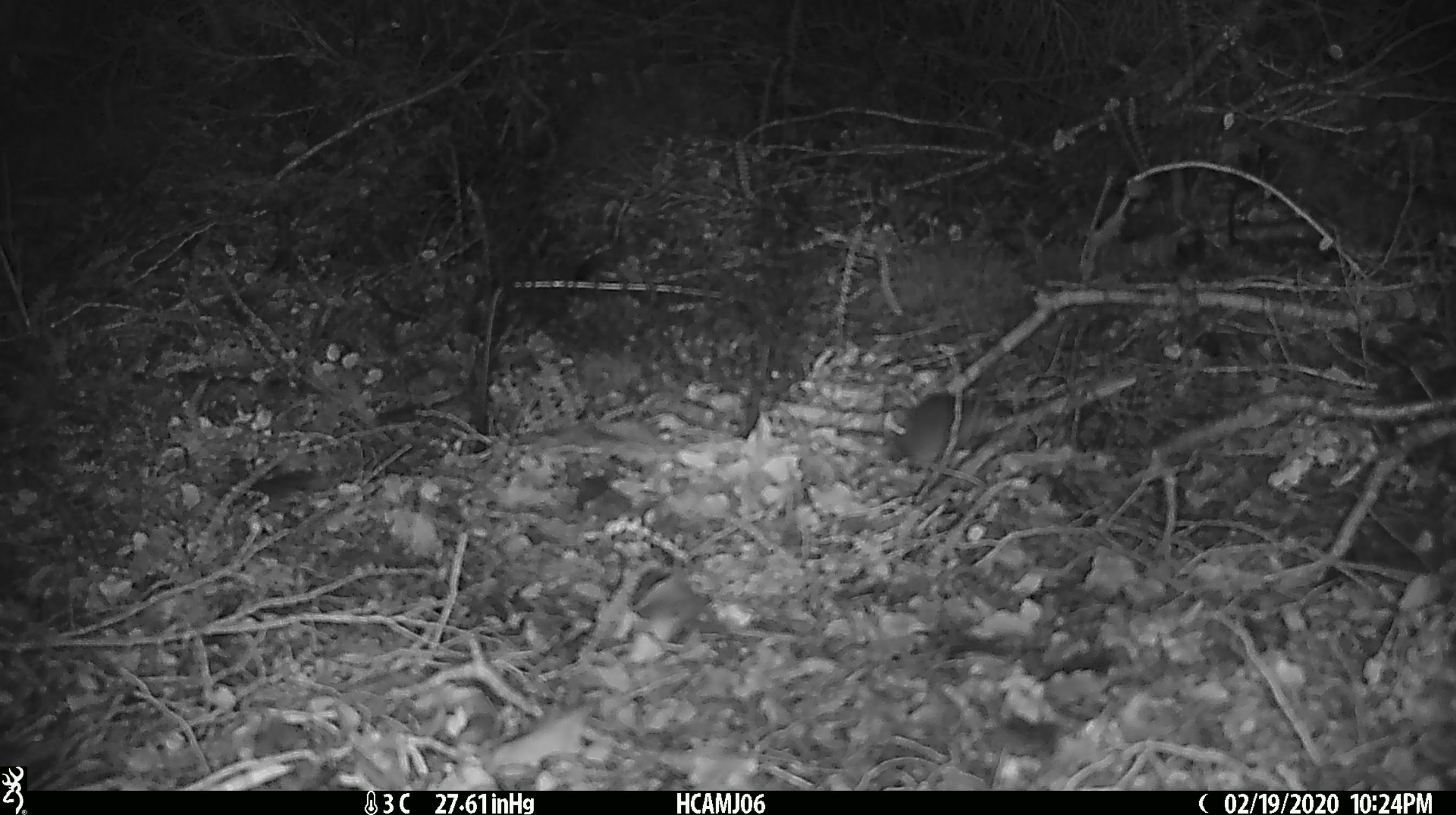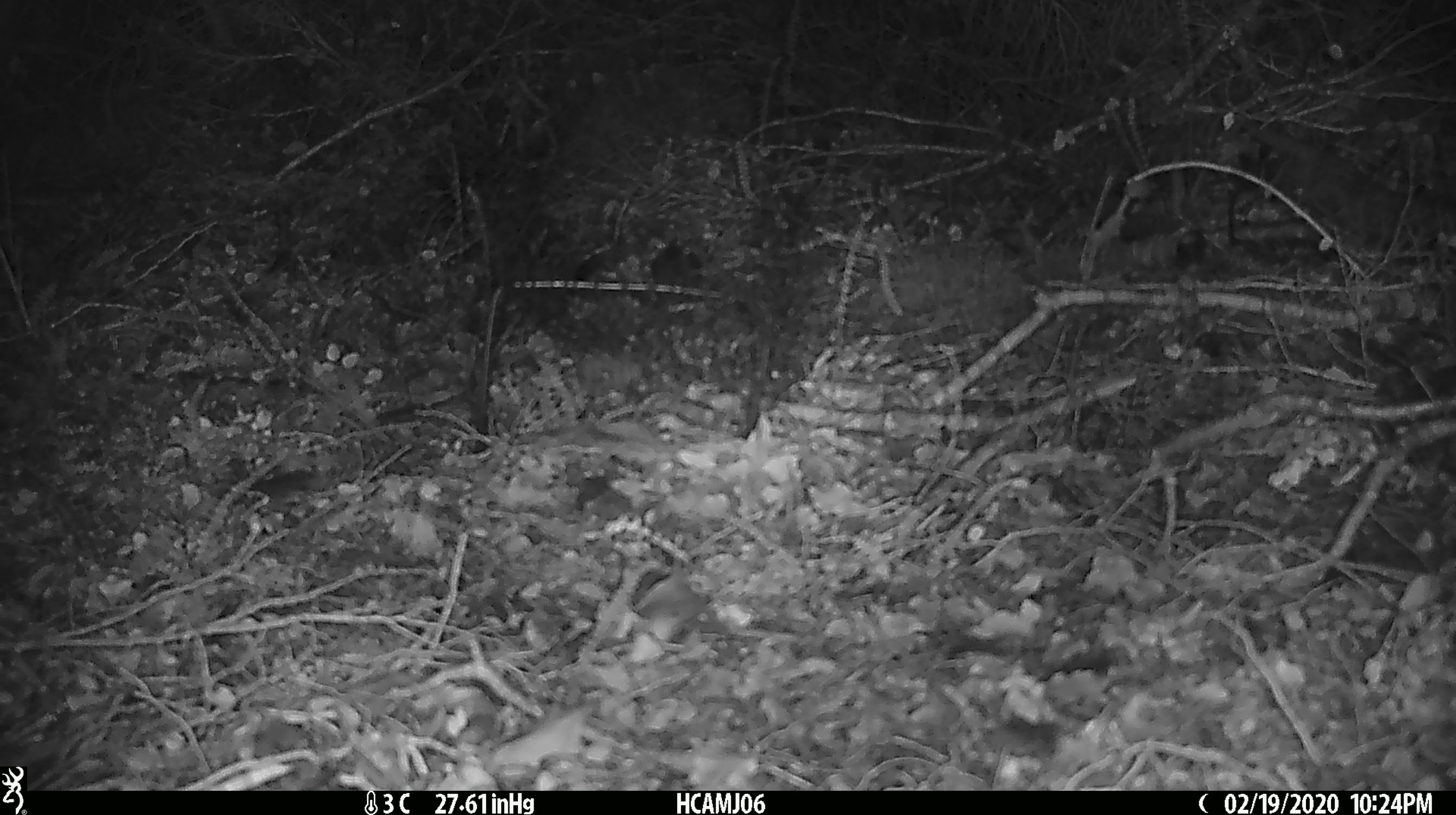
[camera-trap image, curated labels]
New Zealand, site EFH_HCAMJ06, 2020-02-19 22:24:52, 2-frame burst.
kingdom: Animalia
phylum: Chordata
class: Mammalia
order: Rodentia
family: Muridae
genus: Mus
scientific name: Mus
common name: mouse